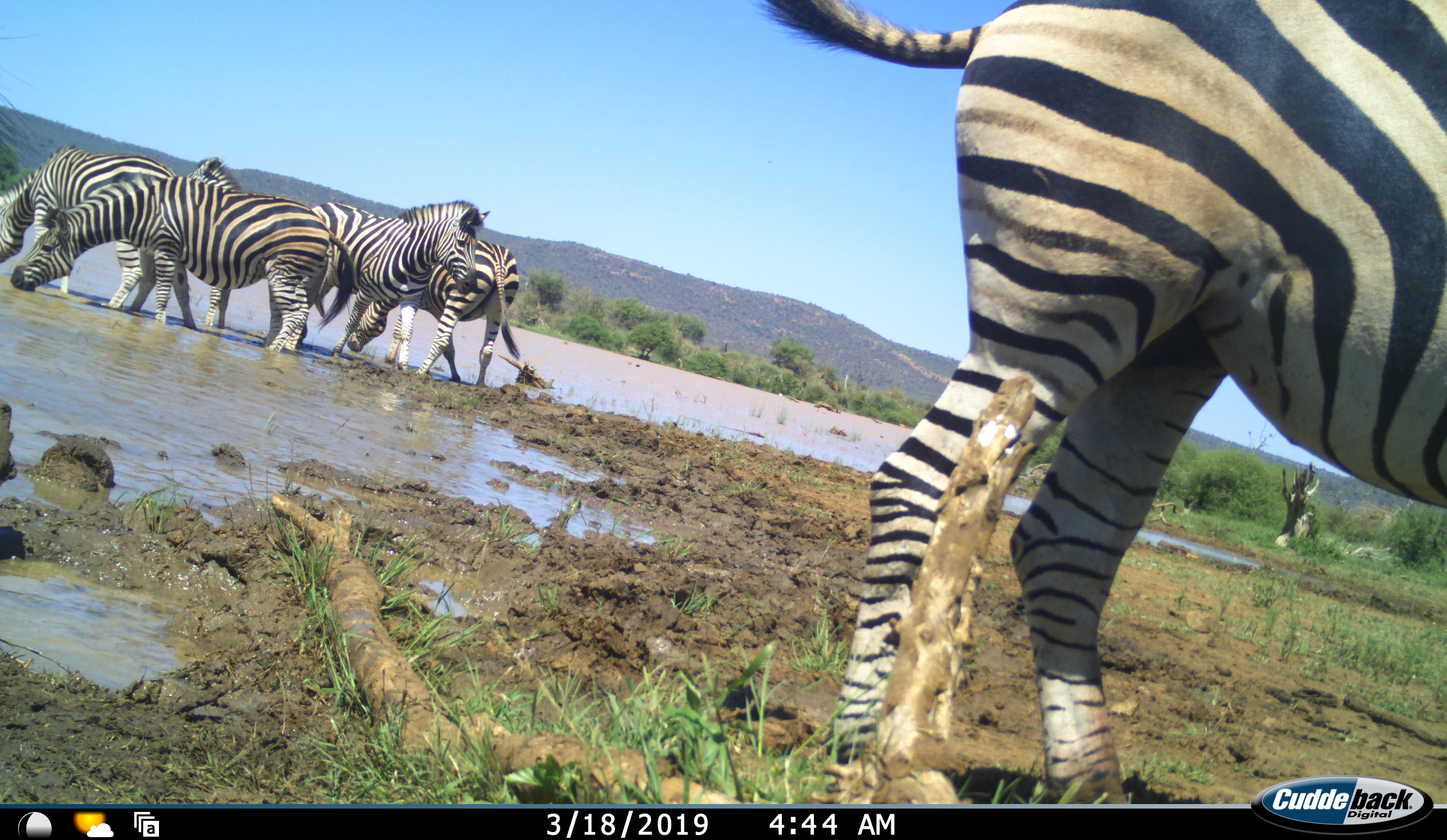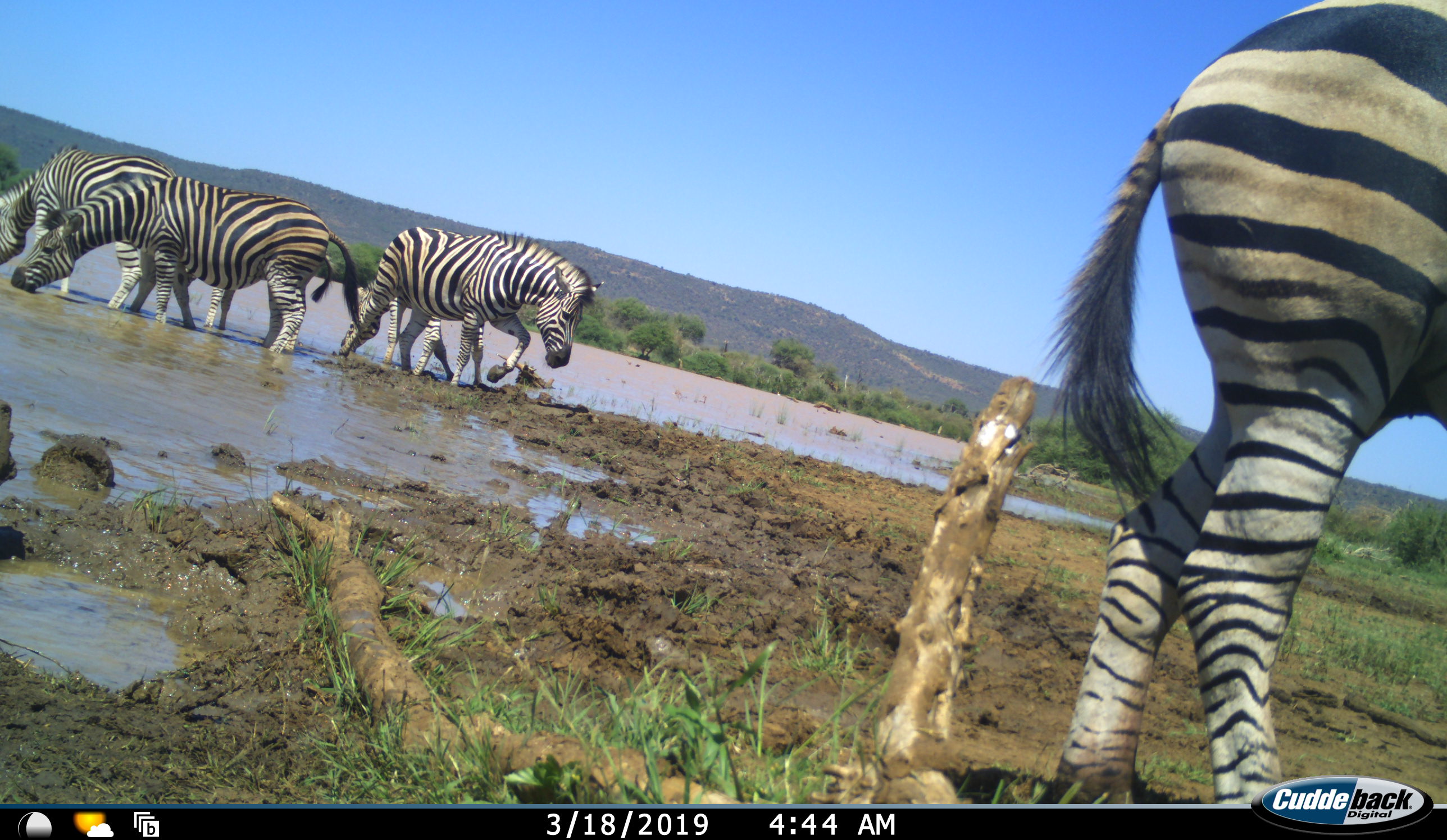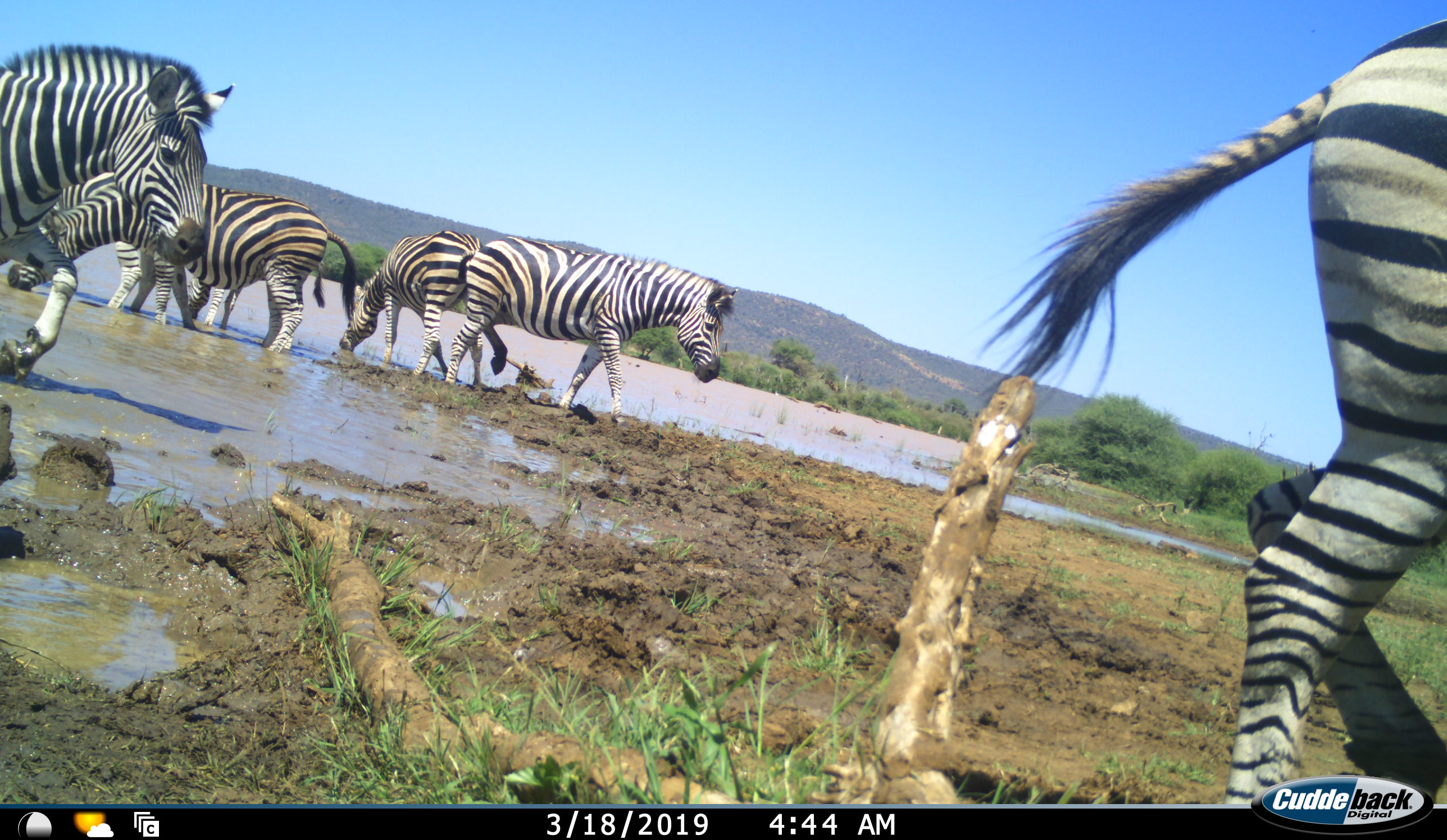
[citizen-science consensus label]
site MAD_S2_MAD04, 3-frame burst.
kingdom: Animalia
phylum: Chordata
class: Mammalia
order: Perissodactyla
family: Equidae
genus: Equus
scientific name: Equus quagga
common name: plains zebra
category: zebraplains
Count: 7.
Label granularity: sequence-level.